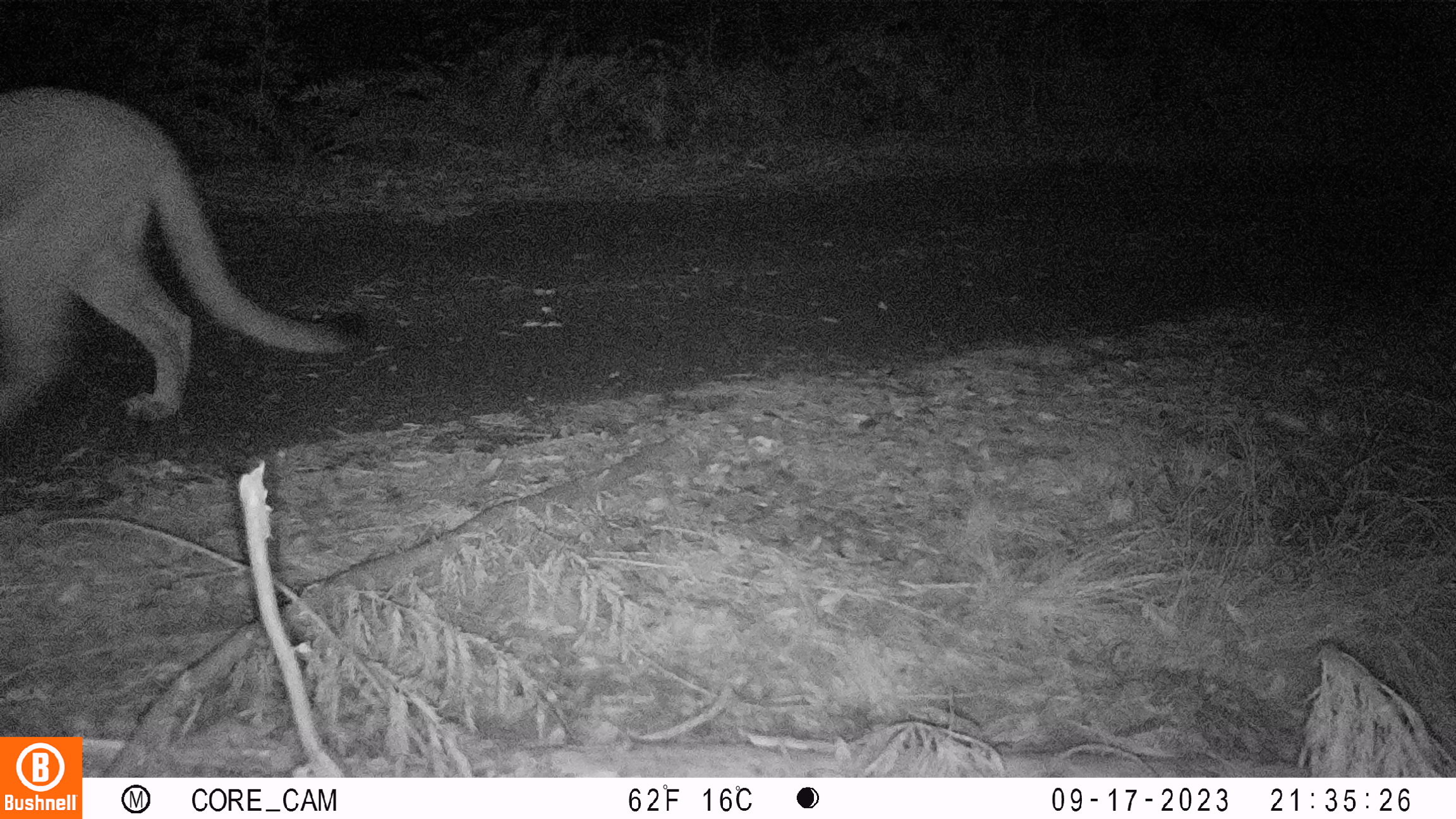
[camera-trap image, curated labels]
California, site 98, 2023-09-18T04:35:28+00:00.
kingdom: Animalia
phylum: Chordata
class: Mammalia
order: Carnivora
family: Felidae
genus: Puma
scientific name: Puma concolor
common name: puma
Puma (Puma concolor).